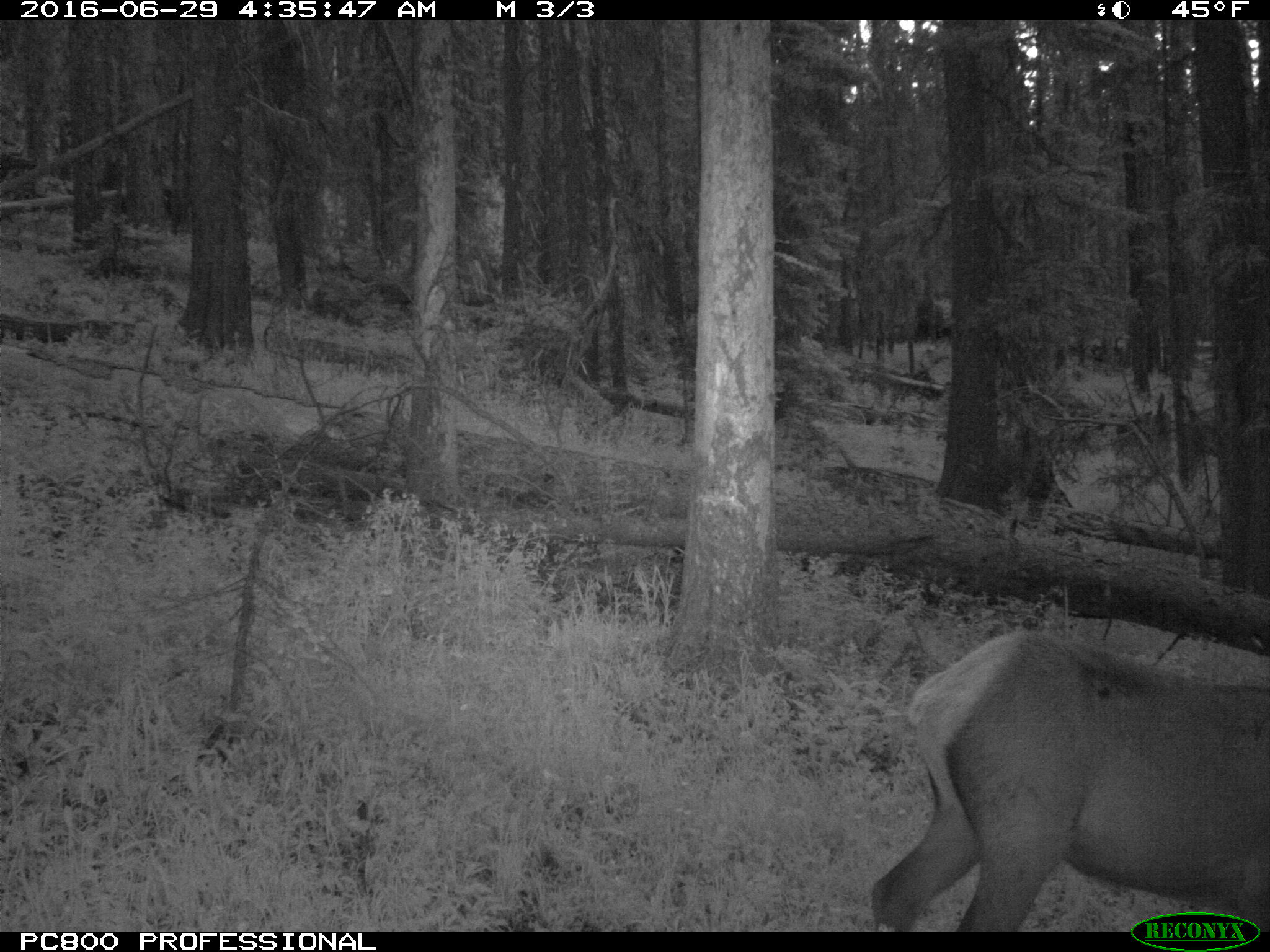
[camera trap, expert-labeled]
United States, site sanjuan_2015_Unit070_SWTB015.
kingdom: Animalia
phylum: Chordata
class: Mammalia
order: Artiodactyla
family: Cervidae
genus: Cervus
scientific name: Cervus elaphus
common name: red deer